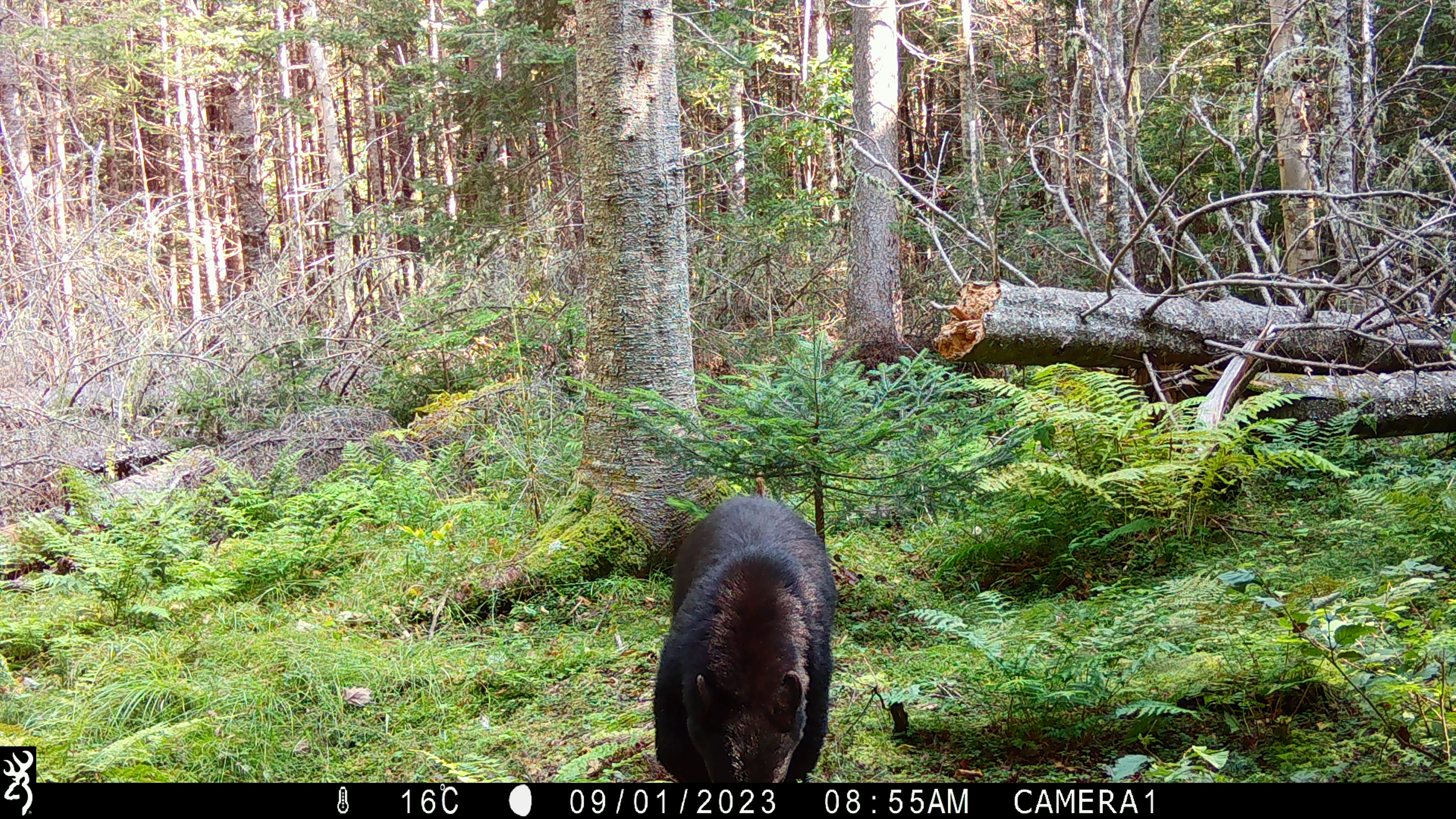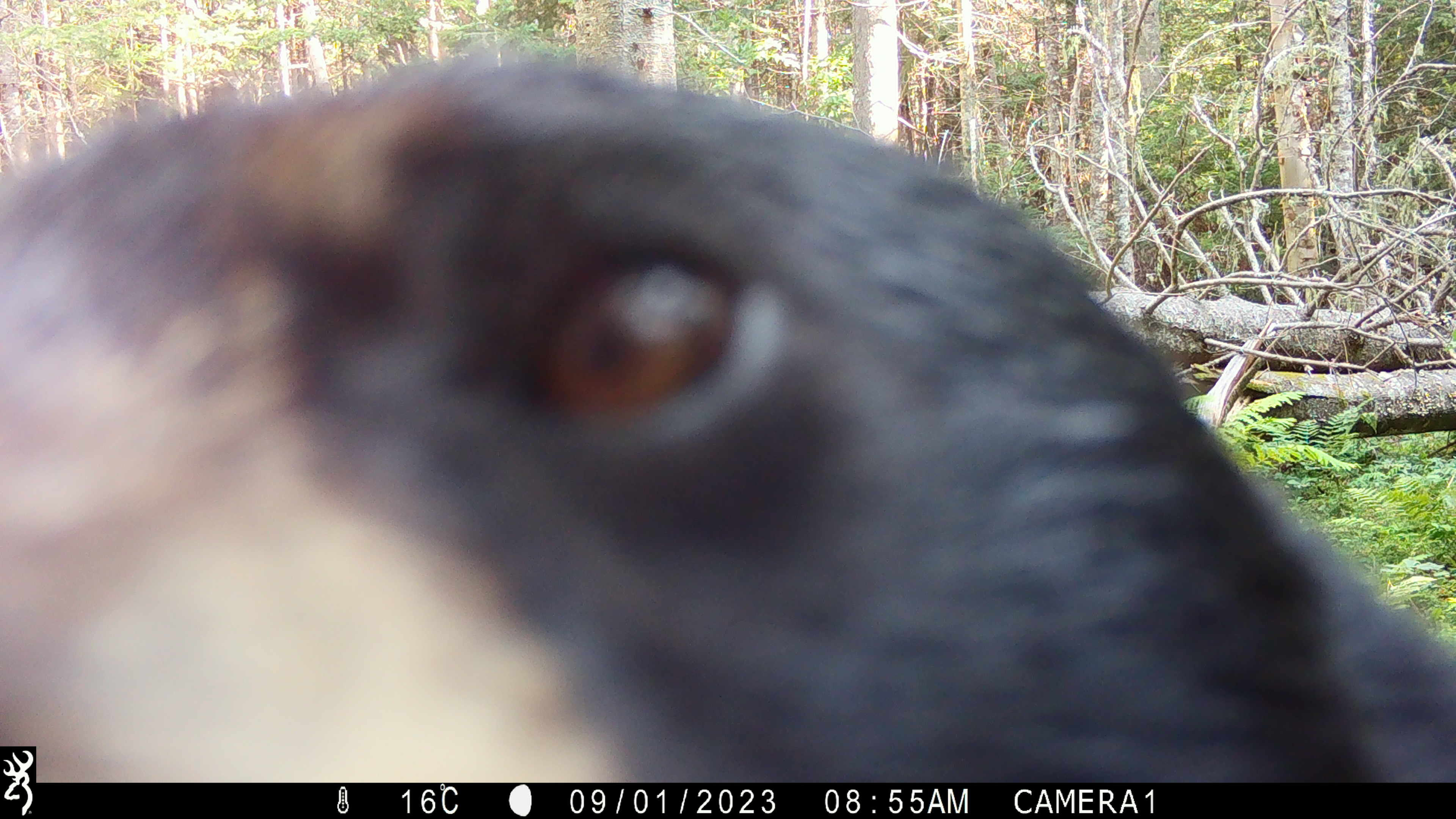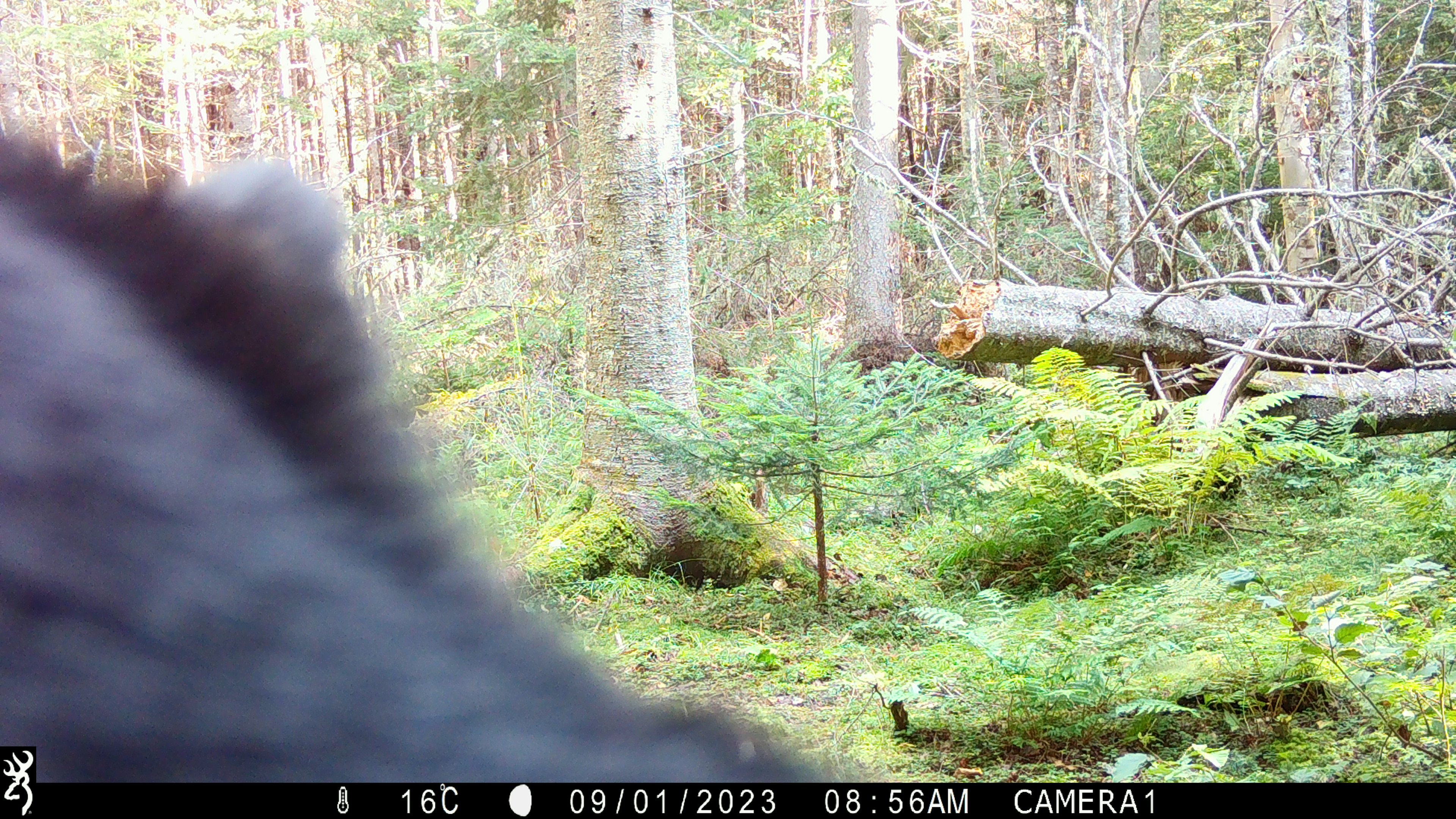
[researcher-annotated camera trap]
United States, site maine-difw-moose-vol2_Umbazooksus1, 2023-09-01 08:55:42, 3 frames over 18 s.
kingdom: Animalia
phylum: Chordata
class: Mammalia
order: Carnivora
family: Ursidae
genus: Ursus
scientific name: Ursus americanus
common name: black bear